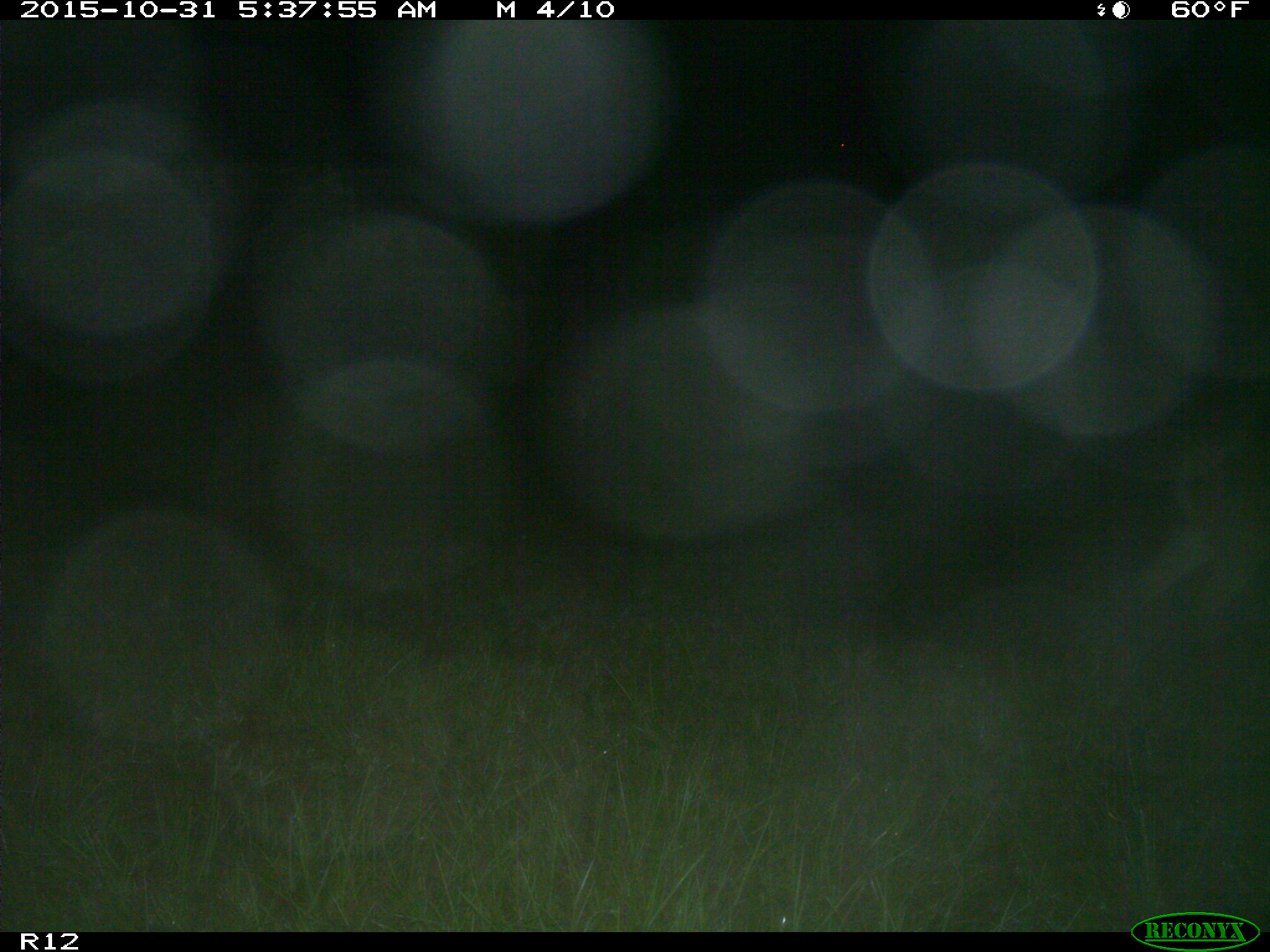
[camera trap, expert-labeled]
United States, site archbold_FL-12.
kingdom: Animalia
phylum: Chordata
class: Mammalia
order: Artiodactyla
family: Cervidae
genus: Odocoileus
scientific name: Odocoileus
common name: deer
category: unidentified deer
Unidentified deer (deer) (Odocoileus).